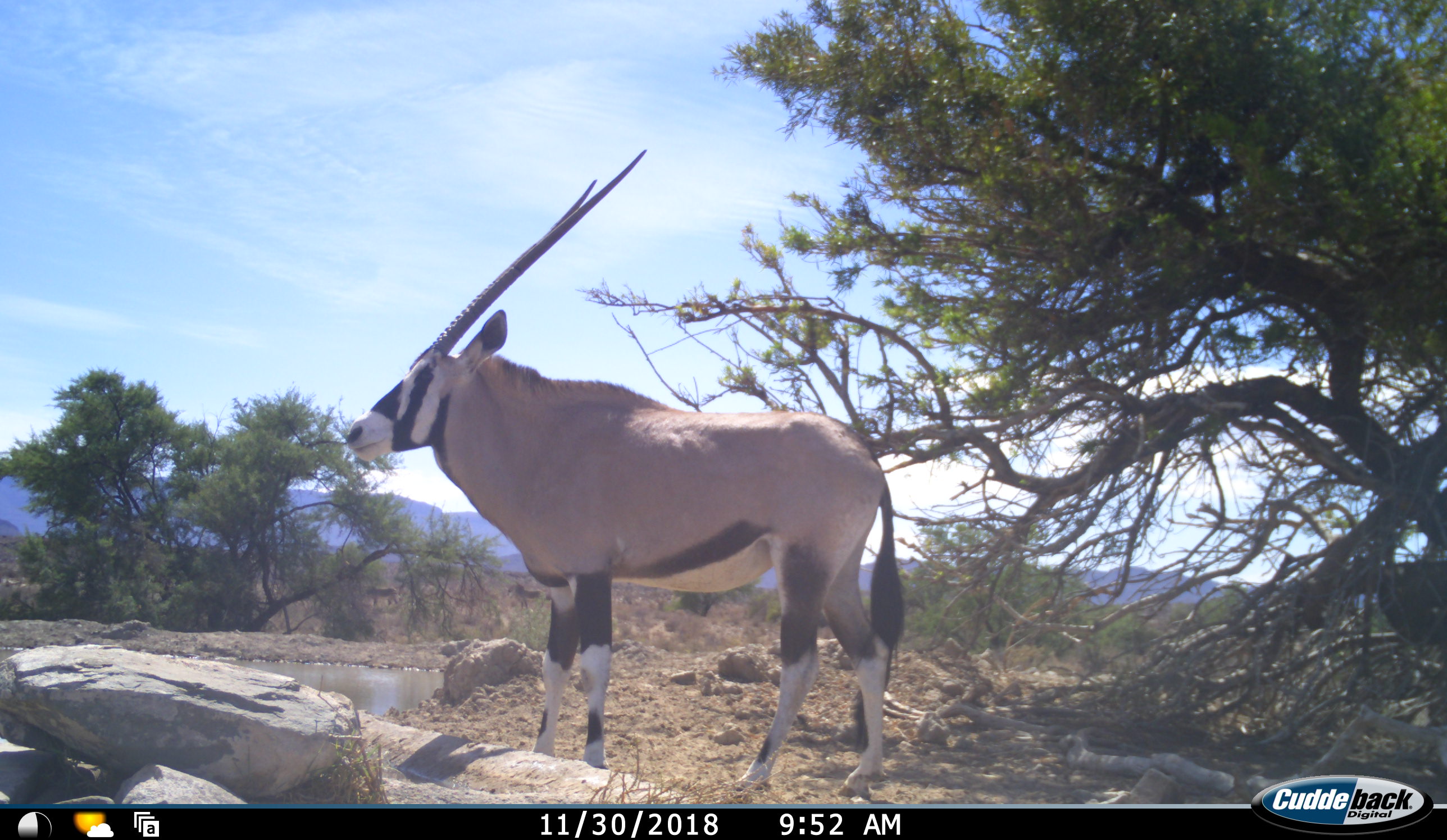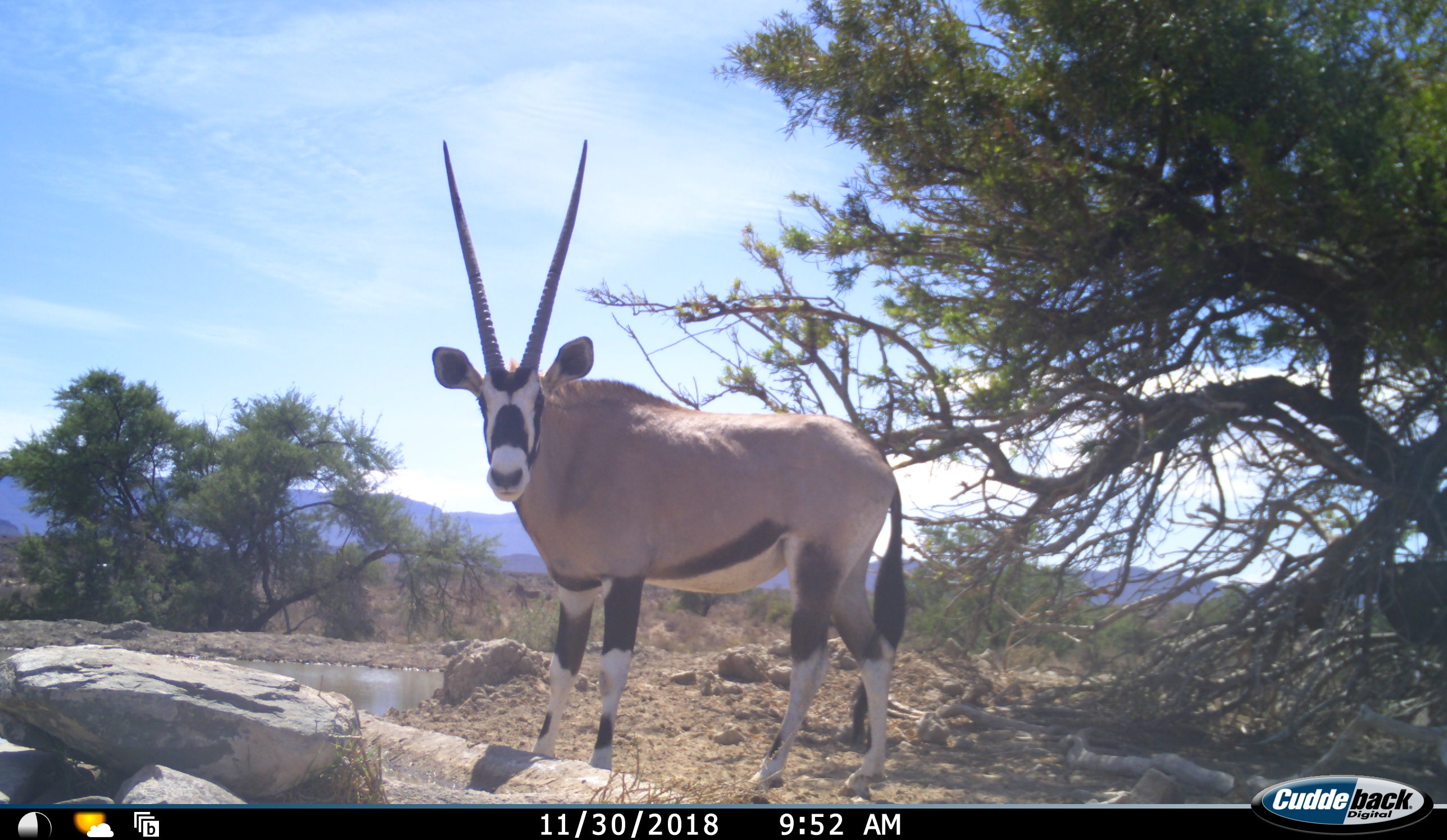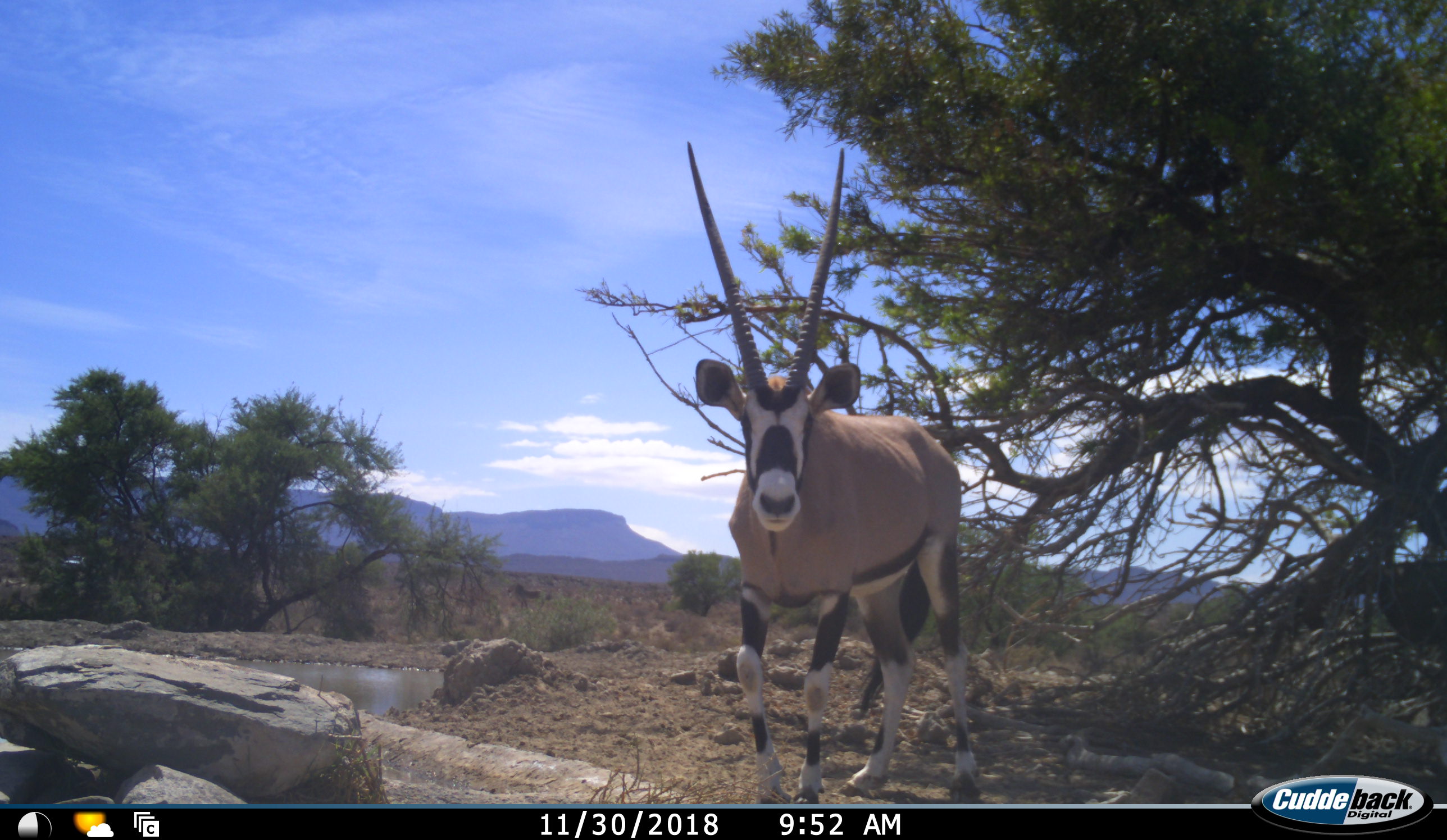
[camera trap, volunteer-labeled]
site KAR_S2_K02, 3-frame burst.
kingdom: Animalia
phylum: Chordata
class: Mammalia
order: Artiodactyla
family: Bovidae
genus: Oryx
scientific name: Oryx gazella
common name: gemsbok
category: oryx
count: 1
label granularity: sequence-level